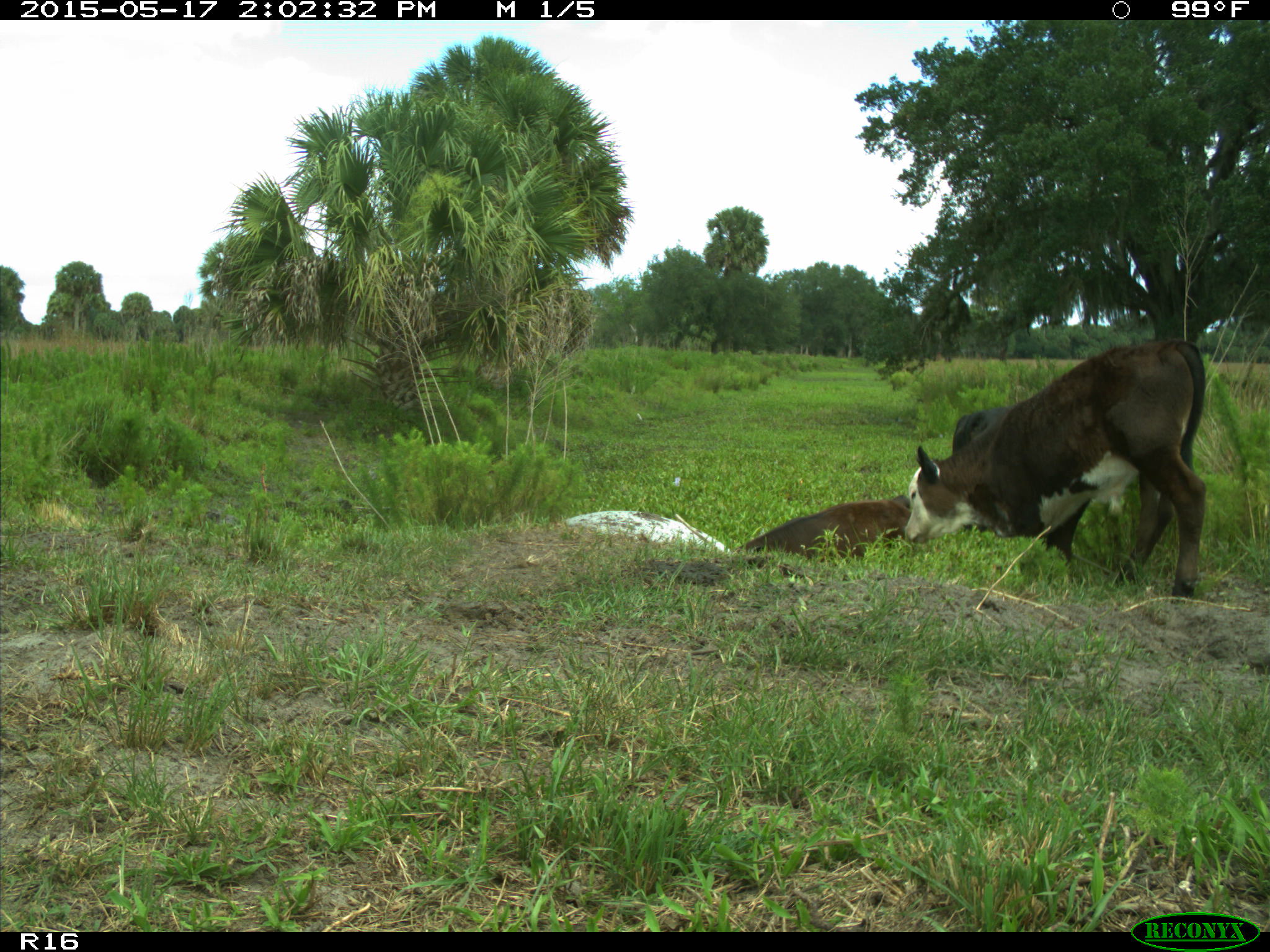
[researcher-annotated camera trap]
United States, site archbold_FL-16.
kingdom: Animalia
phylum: Chordata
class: Mammalia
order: Artiodactyla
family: Bovidae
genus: Bos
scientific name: Bos taurus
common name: domestic cow